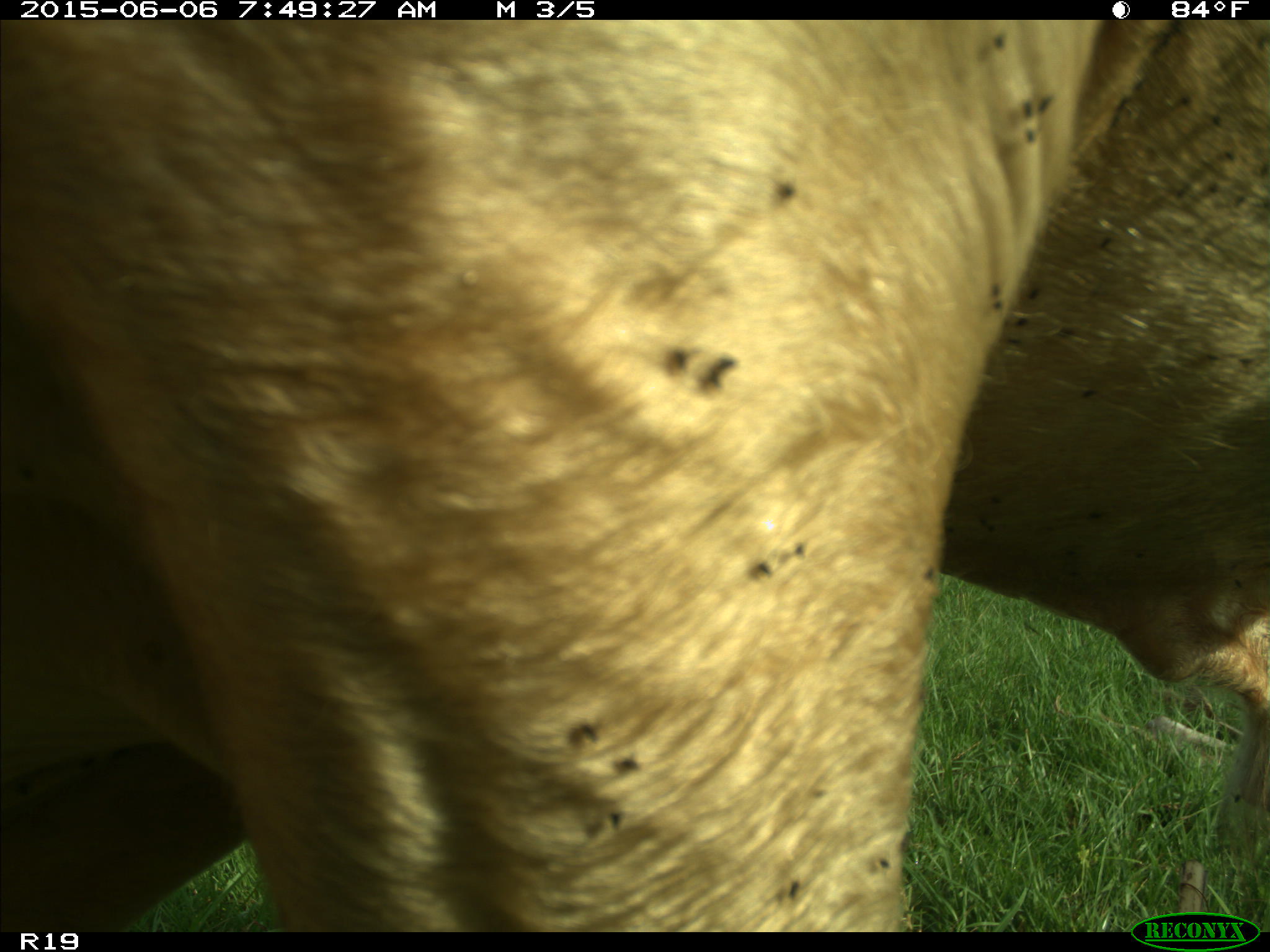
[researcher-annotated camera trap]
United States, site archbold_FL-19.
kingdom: Animalia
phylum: Chordata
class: Mammalia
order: Artiodactyla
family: Bovidae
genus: Bos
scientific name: Bos taurus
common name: domestic cow